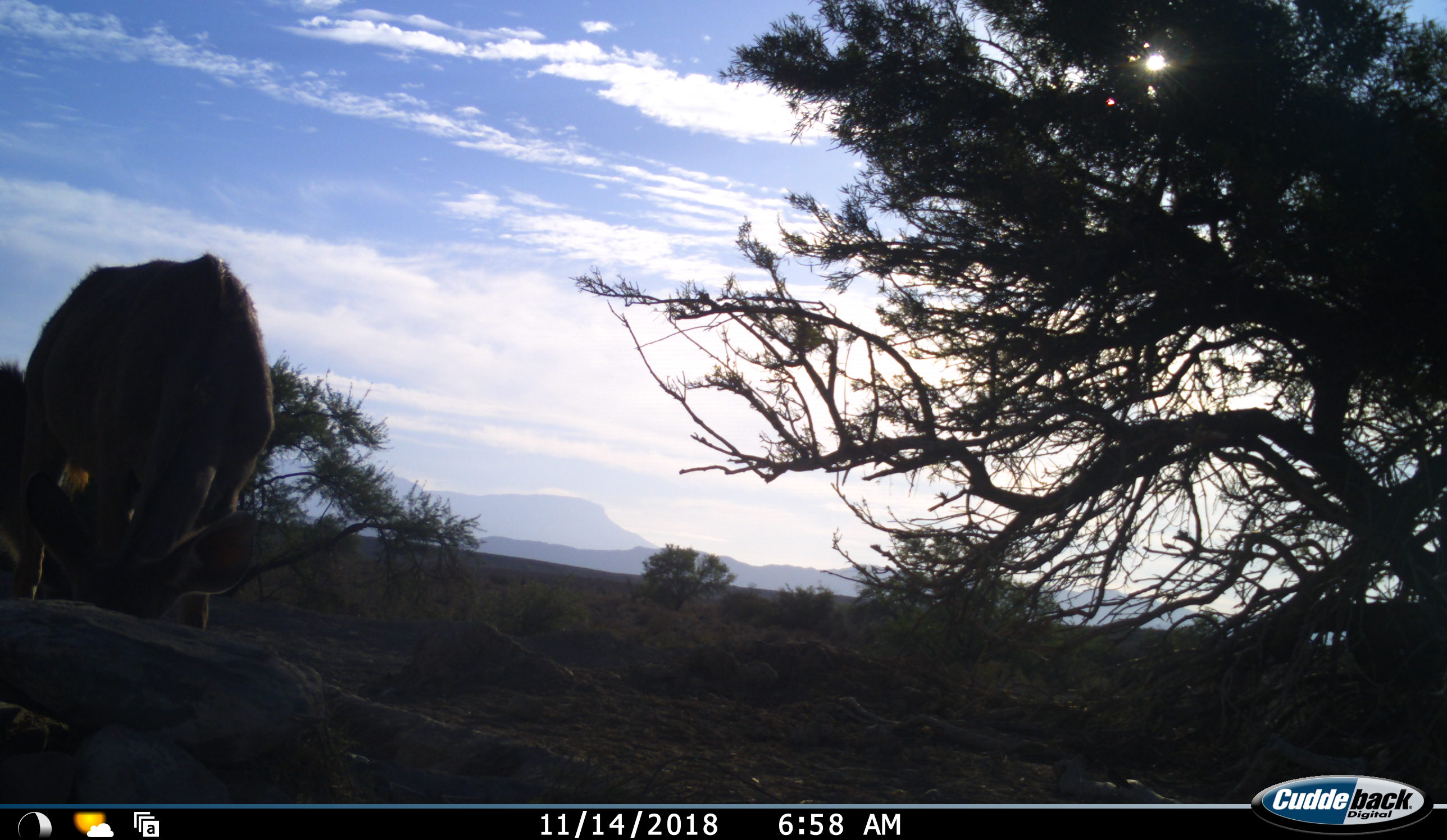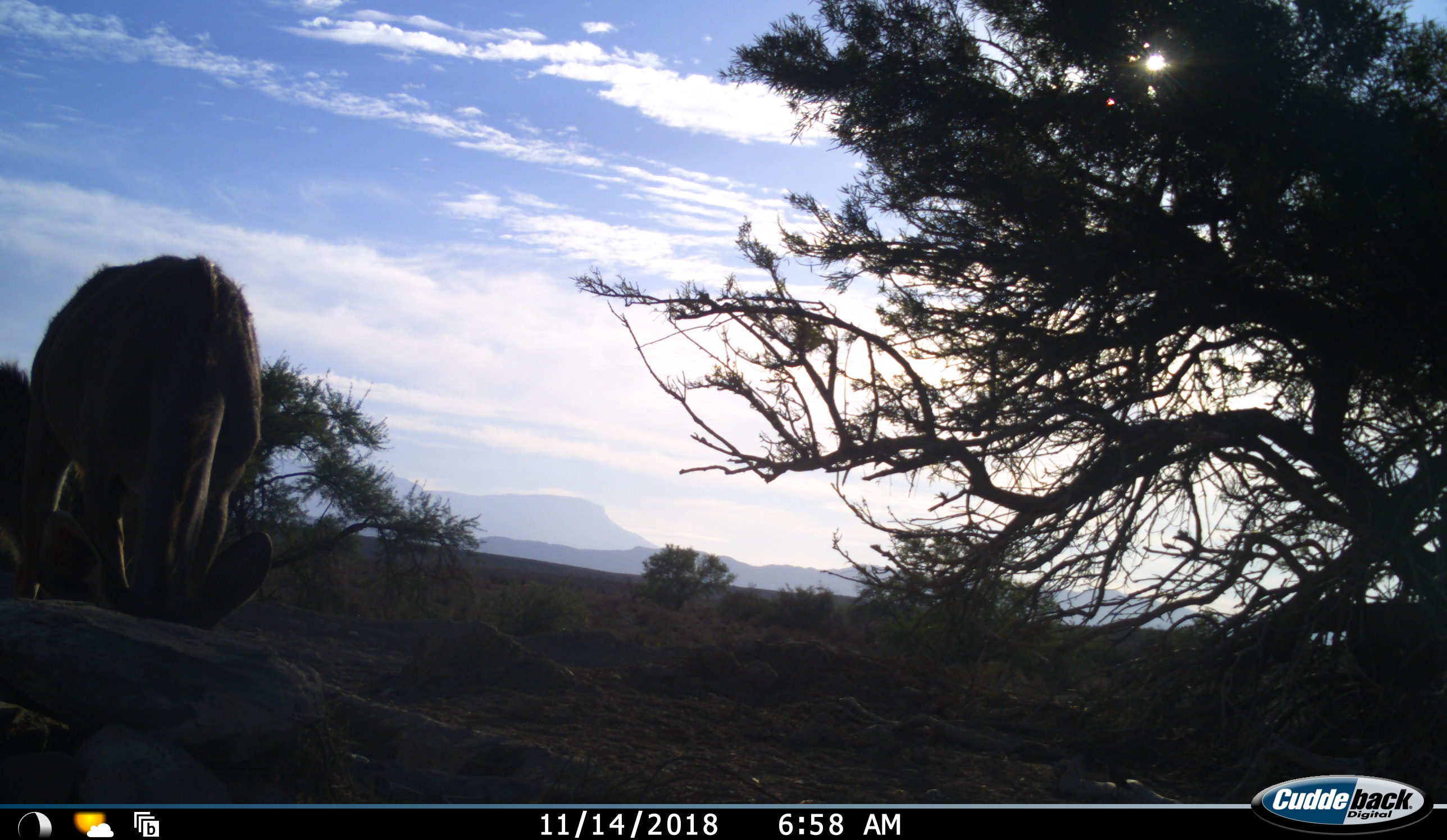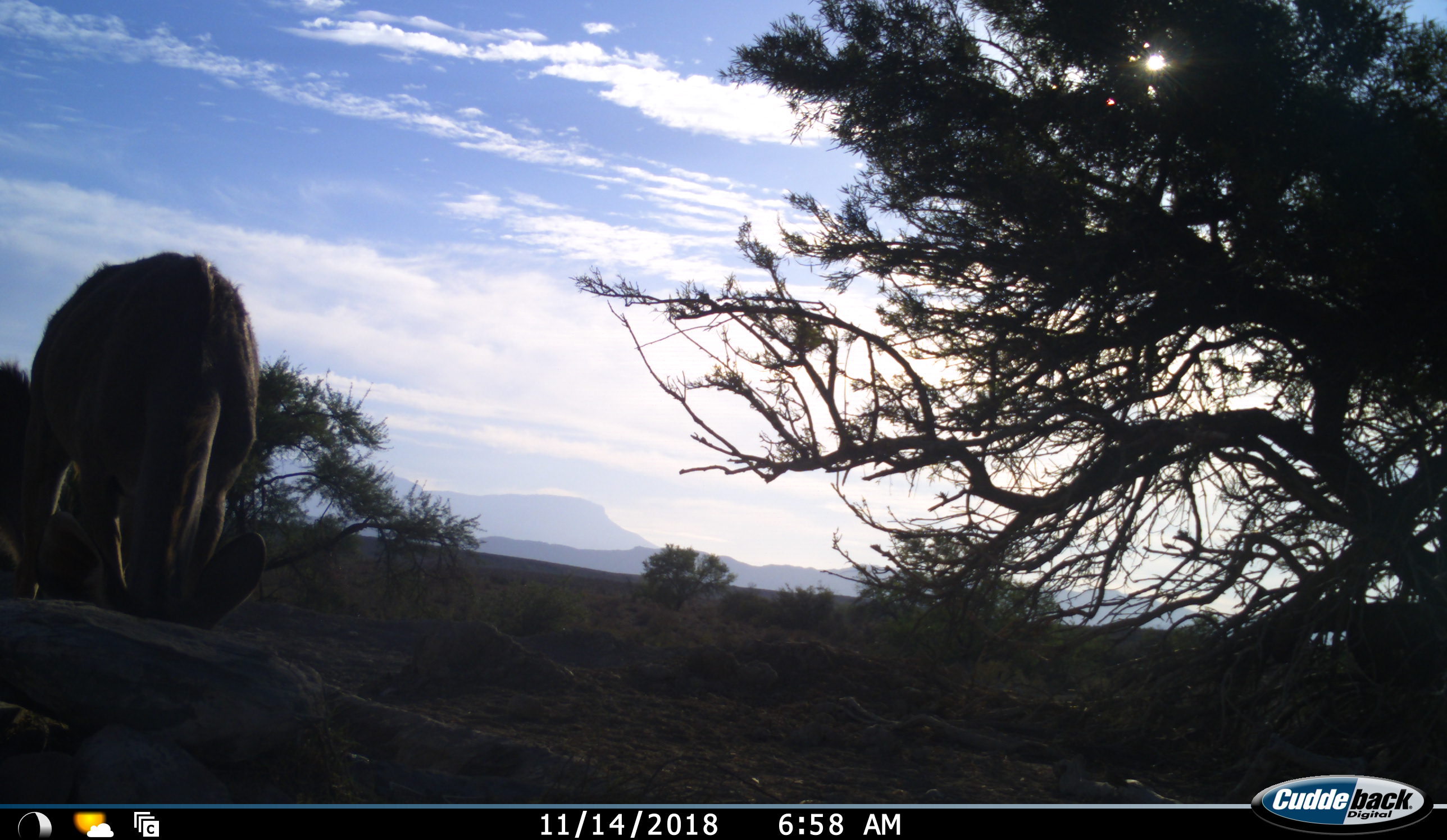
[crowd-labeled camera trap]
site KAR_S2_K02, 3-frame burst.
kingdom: Animalia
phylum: Chordata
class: Mammalia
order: Artiodactyla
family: Bovidae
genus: Tragelaphus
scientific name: Tragelaphus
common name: kudu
Kudu (Tragelaphus), count 2. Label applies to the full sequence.